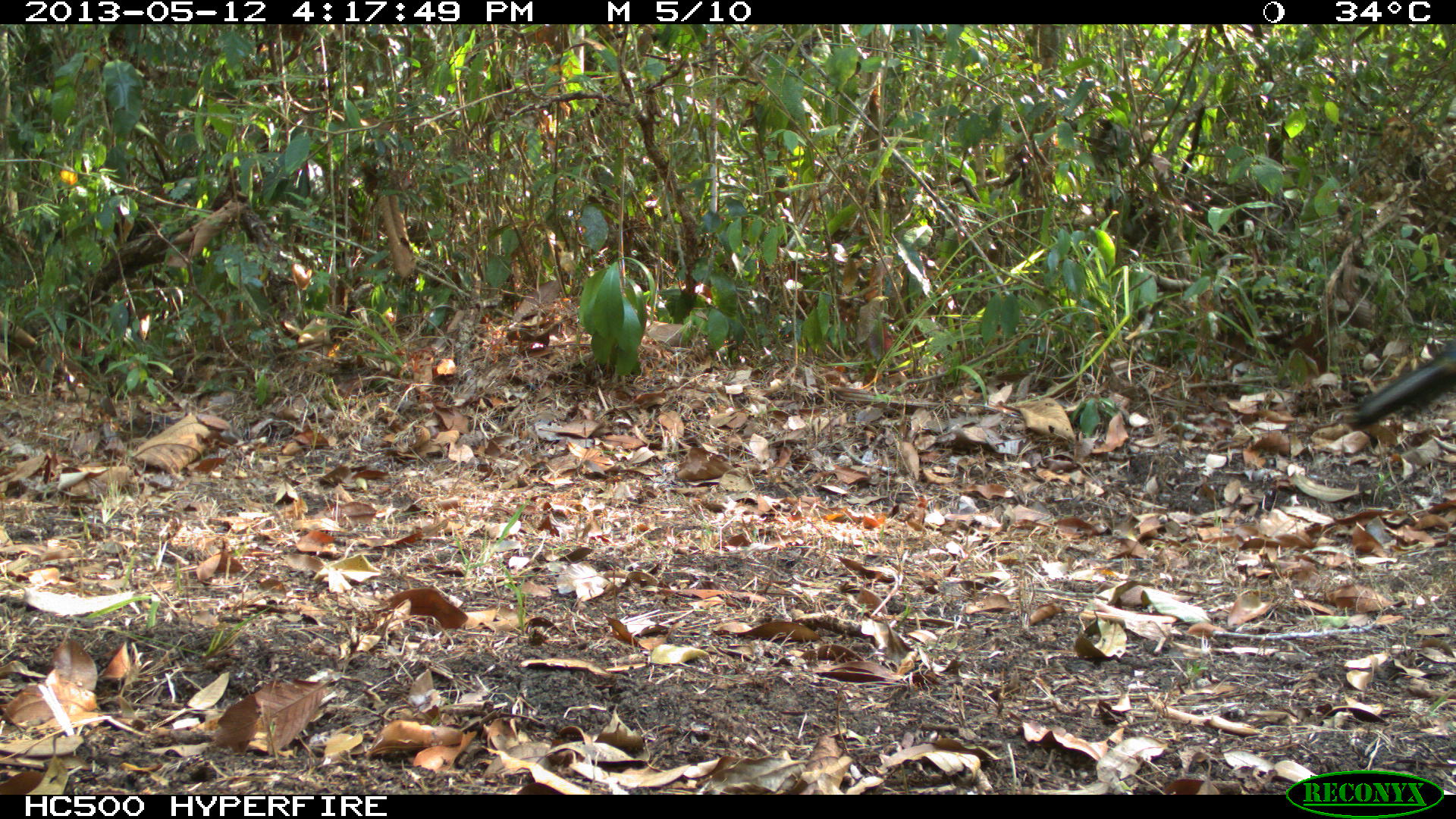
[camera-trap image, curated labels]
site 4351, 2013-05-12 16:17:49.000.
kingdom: Animalia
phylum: Chordata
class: Aves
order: Galliformes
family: Phasianidae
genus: Meleagris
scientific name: Meleagris ocellata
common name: ocellated turkey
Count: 1.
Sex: female.